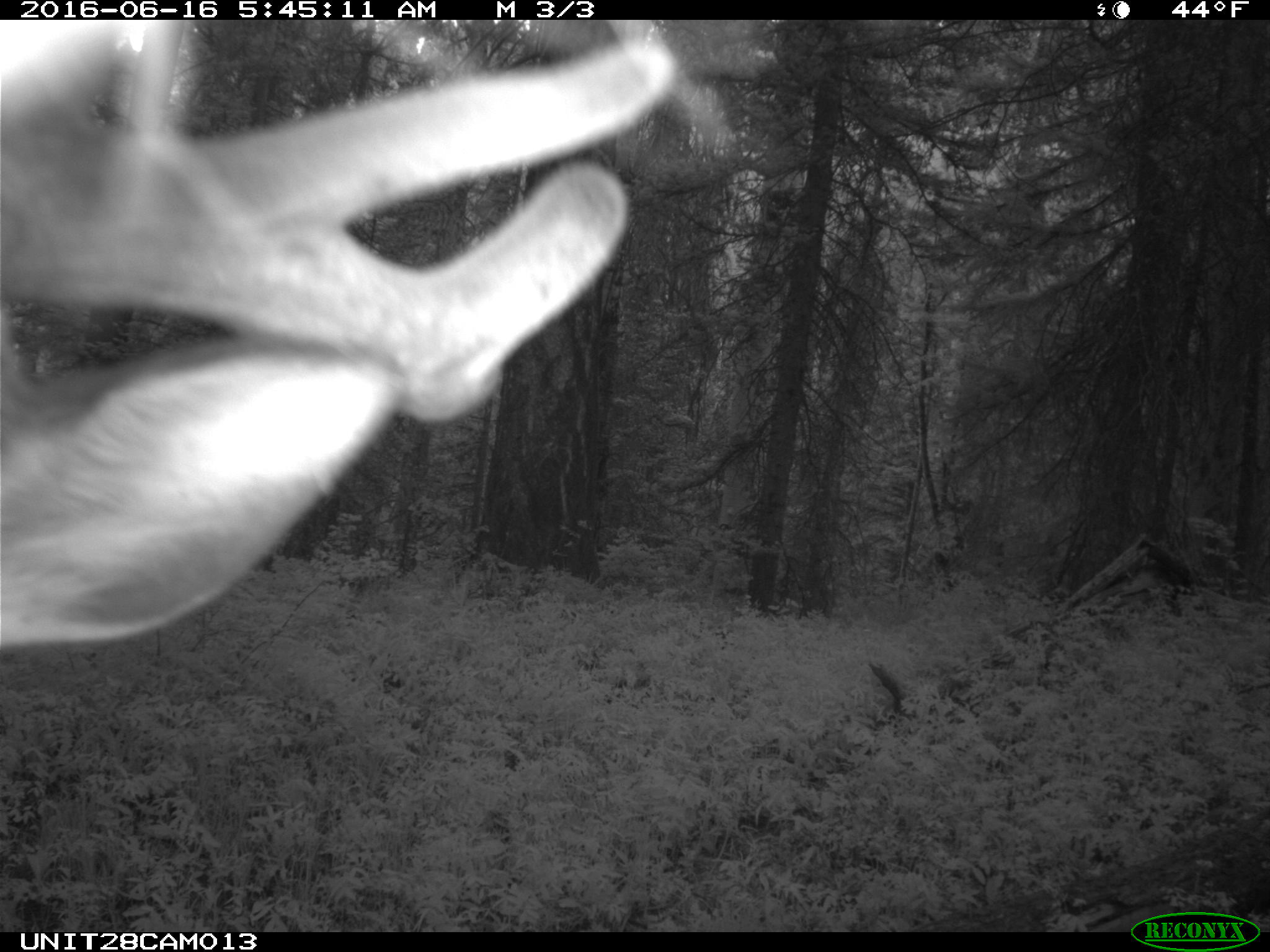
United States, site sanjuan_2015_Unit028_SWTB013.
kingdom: Animalia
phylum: Chordata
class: Mammalia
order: Artiodactyla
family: Cervidae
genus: Cervus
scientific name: Cervus elaphus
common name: red deer